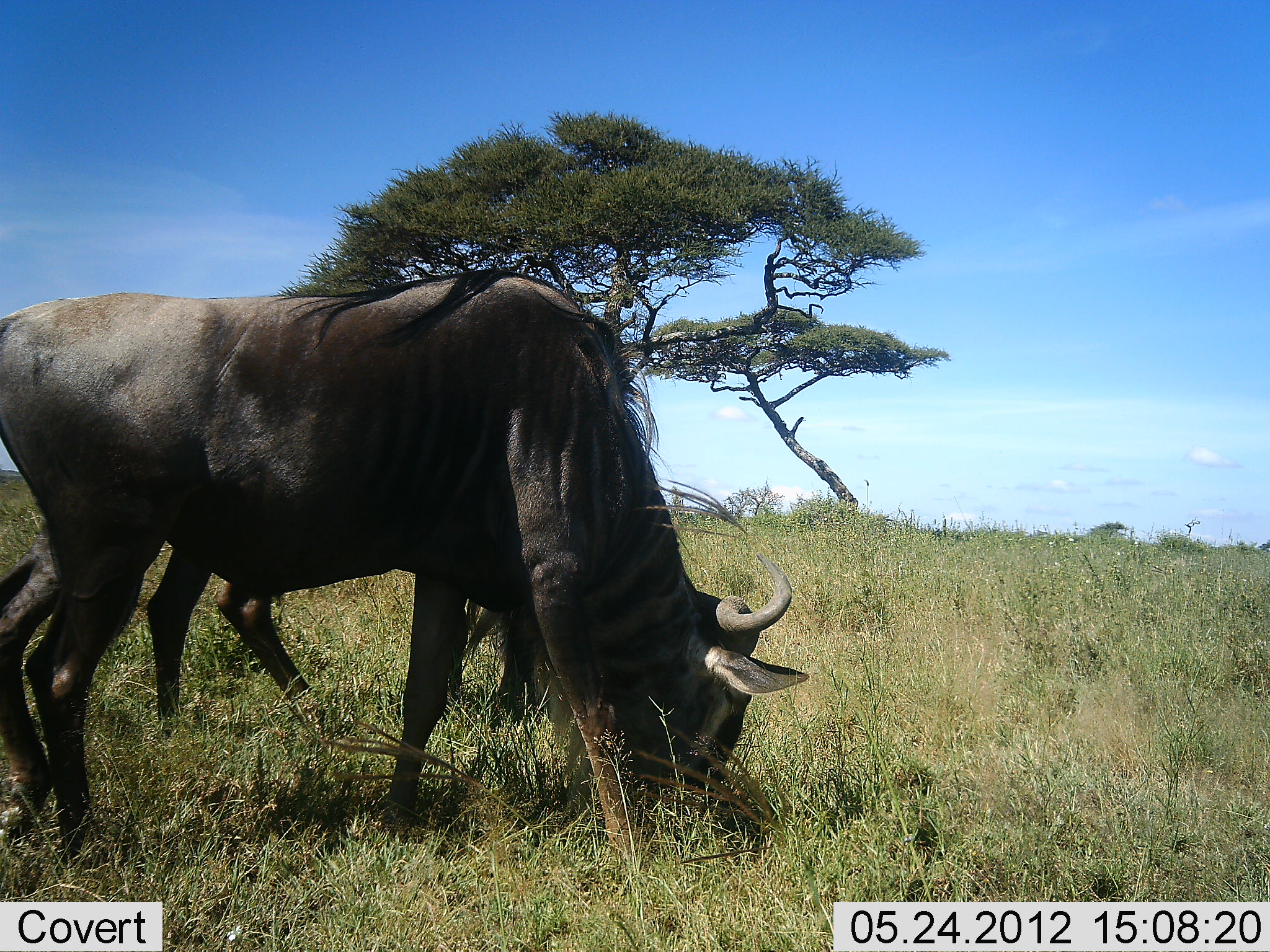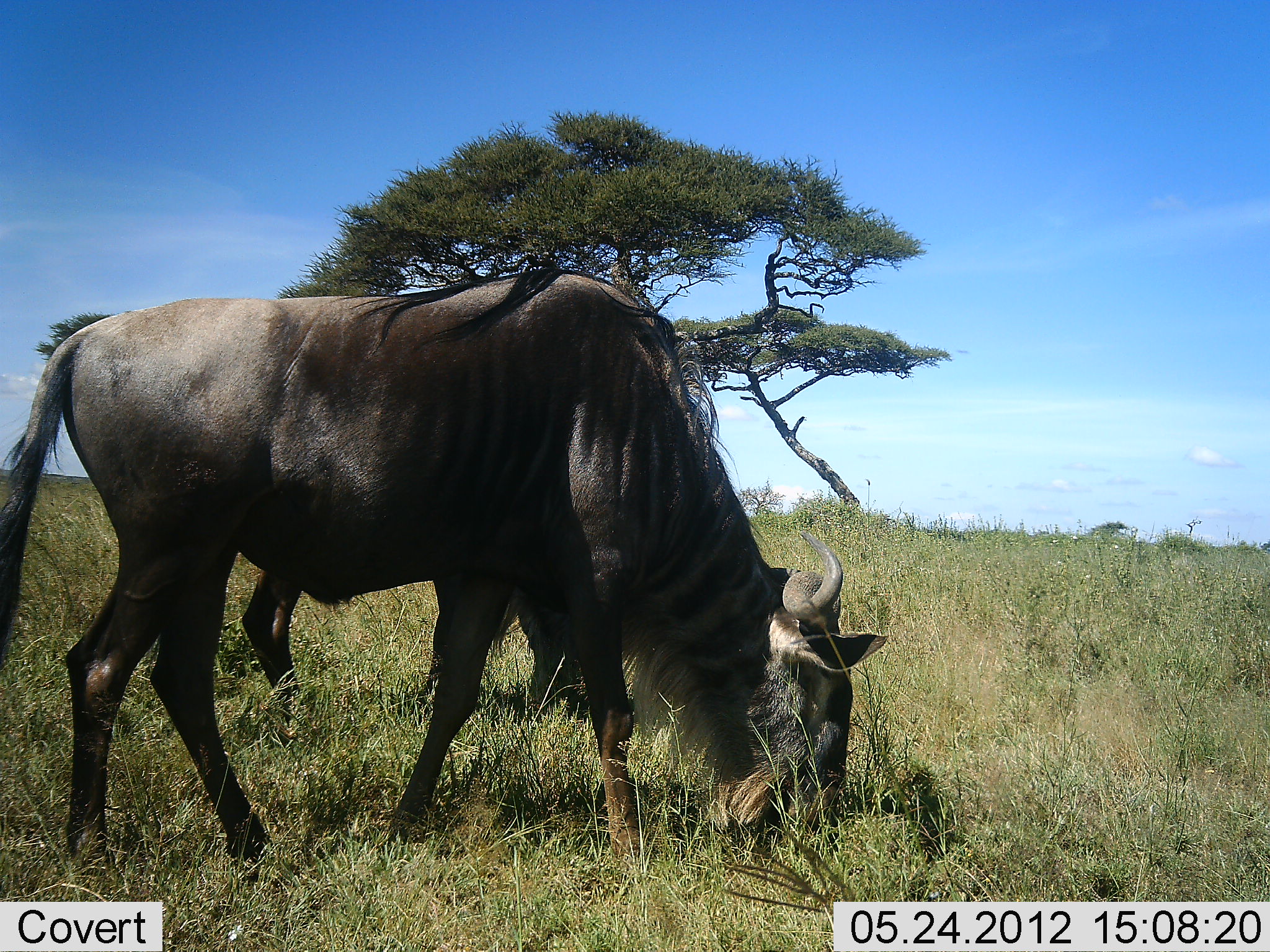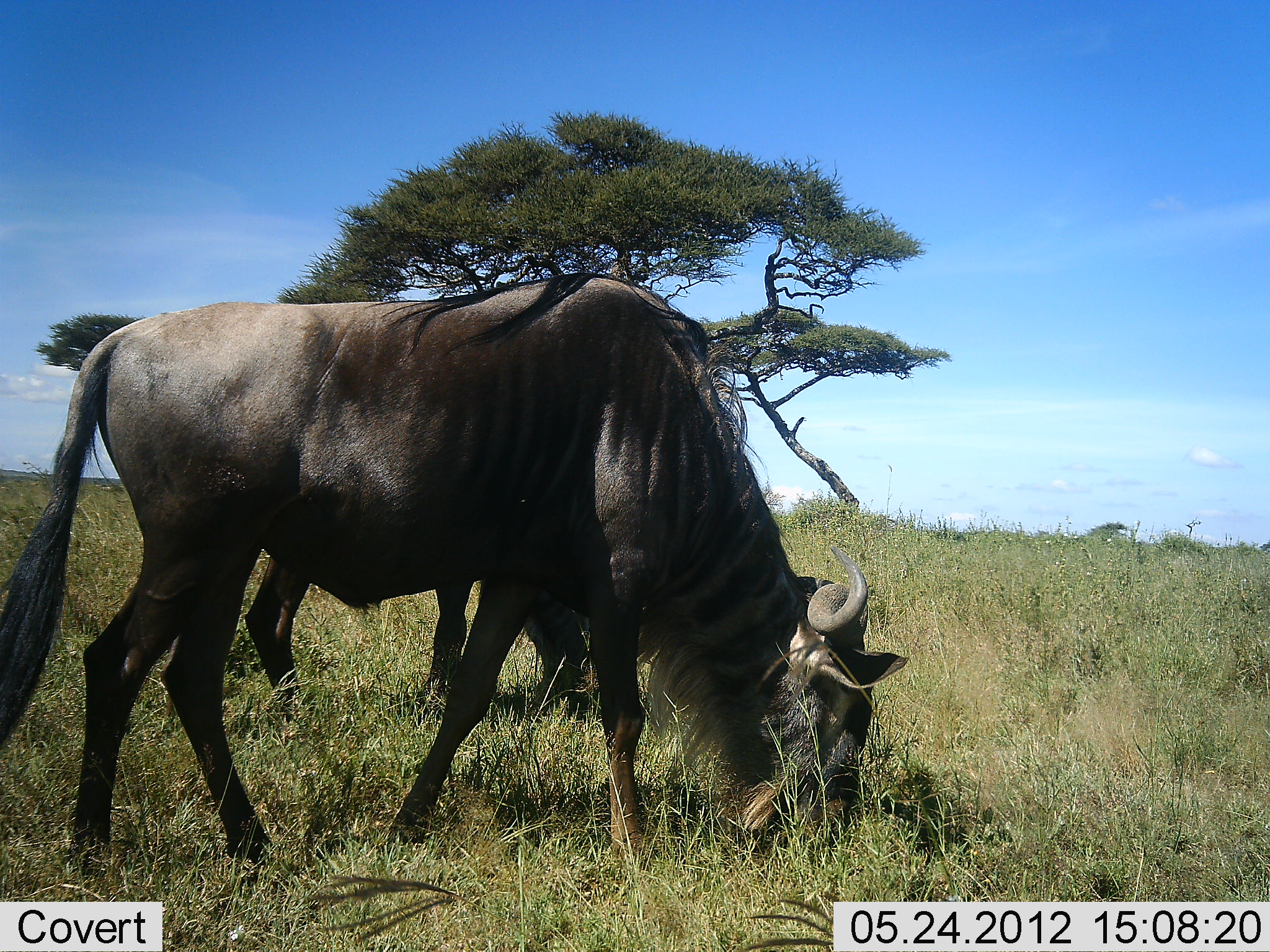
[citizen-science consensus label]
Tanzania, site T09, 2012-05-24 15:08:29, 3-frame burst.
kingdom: Animalia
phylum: Chordata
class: Mammalia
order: Artiodactyla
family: Bovidae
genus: Connochaetes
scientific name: Connochaetes taurinus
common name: blue wildebeest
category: wildebeest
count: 2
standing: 30%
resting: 0%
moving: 0%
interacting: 0%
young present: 0%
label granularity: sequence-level